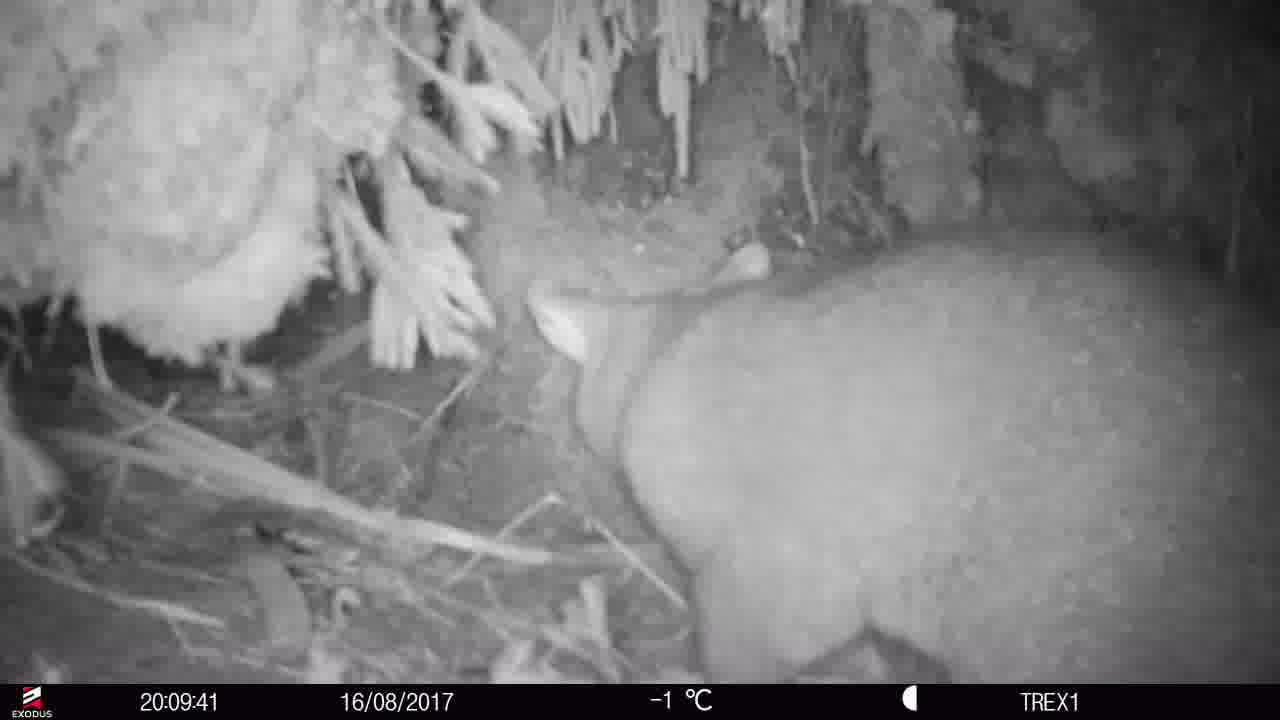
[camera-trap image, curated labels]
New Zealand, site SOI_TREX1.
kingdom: Animalia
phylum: Chordata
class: Mammalia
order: Diprotodontia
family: Phalangeridae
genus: Trichosurus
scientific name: Trichosurus vulpecula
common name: common brushtail possum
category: possum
Possum (common brushtail possum) (Trichosurus vulpecula).